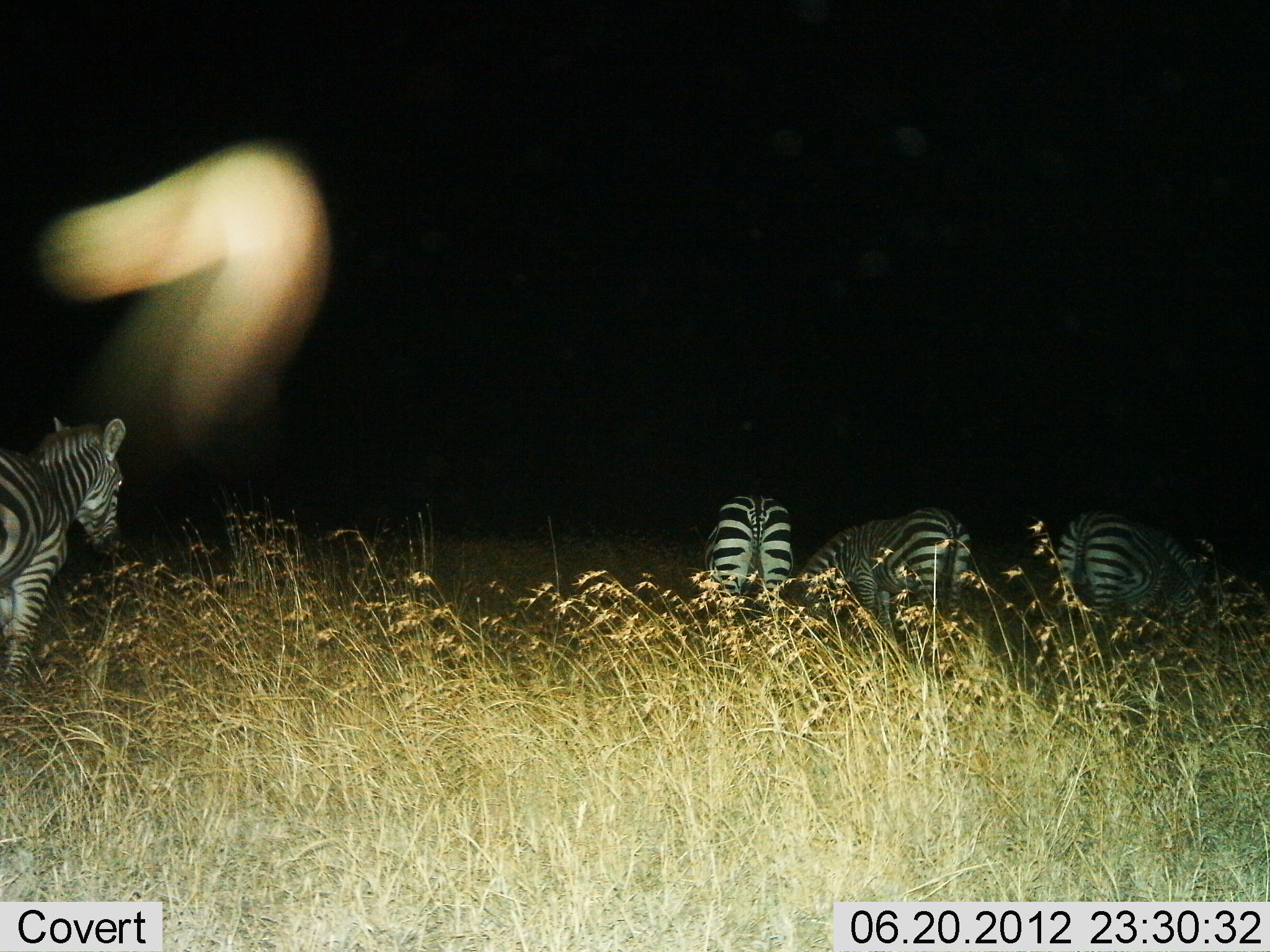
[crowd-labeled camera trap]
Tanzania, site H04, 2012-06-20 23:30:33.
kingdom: Animalia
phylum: Chordata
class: Mammalia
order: Perissodactyla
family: Equidae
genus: Equus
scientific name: Equus quagga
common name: plains zebra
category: zebra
Zebra (plains zebra) (Equus quagga), count 4. Behavior (volunteer vote fractions): standing 70%, resting 0%, moving 20%, interacting 0%. Young present (vote fraction): 0%. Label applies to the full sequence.